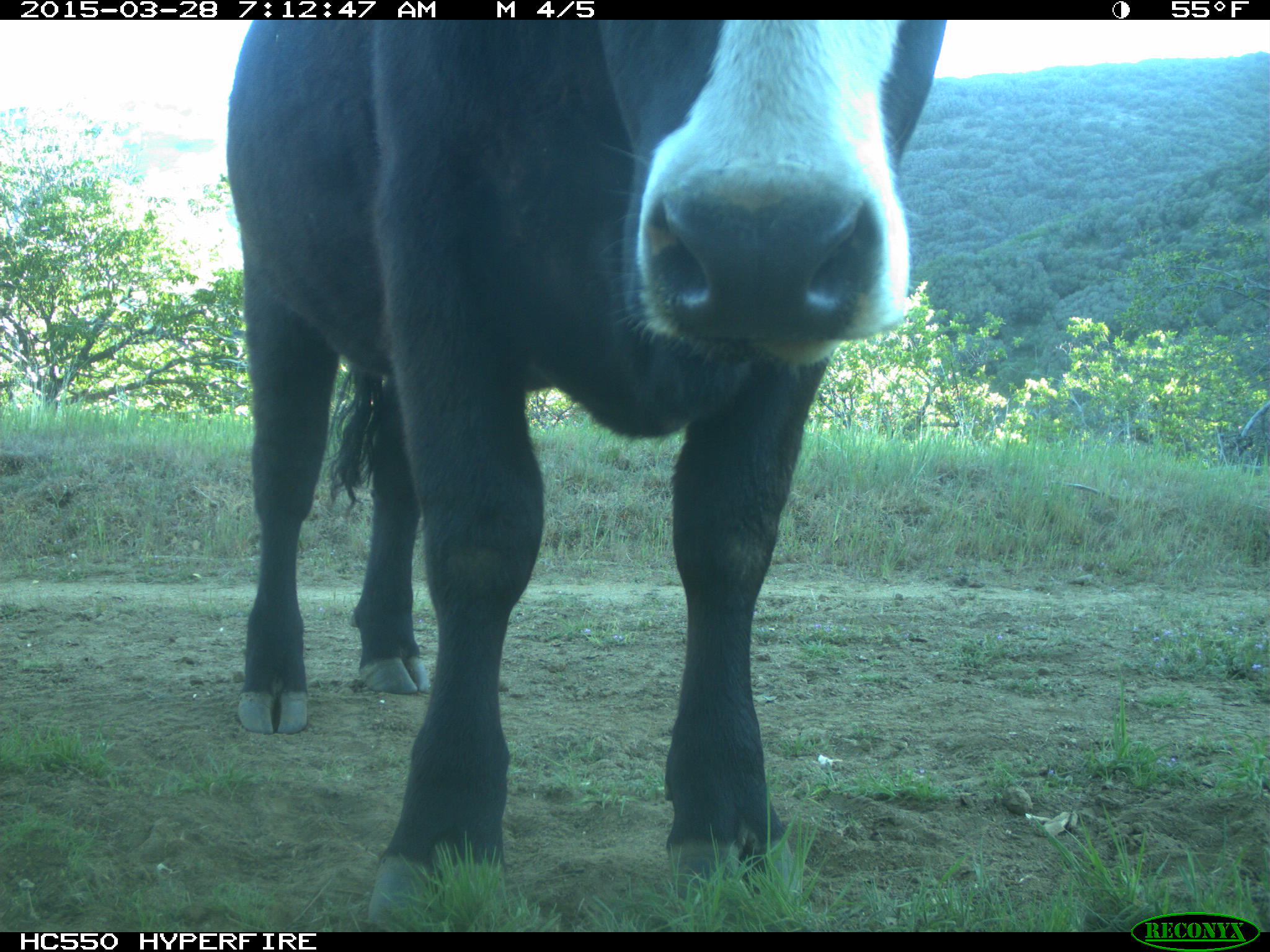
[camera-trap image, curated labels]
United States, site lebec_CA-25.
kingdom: Animalia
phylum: Chordata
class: Mammalia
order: Artiodactyla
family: Bovidae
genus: Bos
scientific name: Bos taurus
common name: domestic cow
Bos taurus (domestic cow).